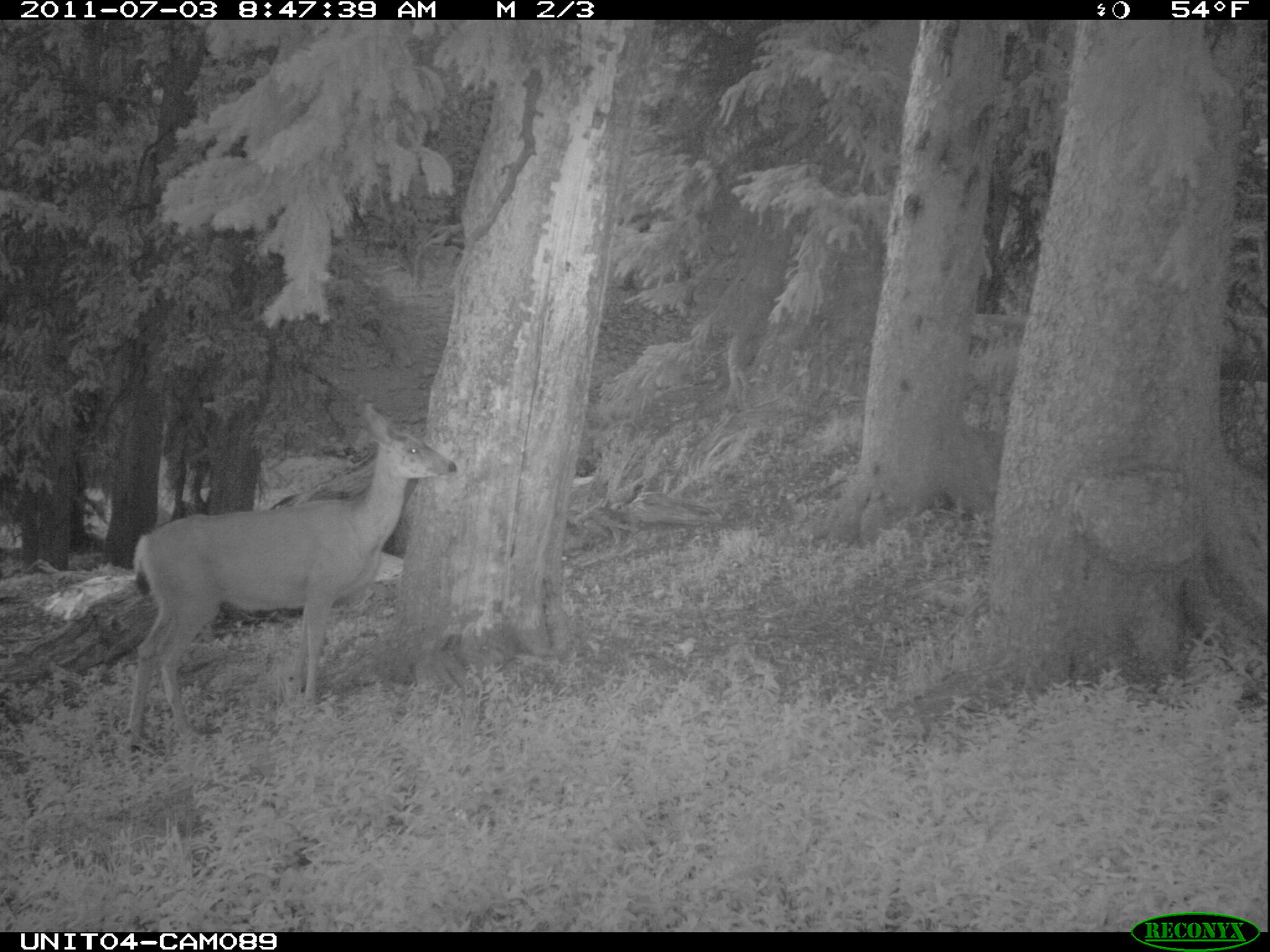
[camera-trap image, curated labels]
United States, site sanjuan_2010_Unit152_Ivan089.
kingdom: Animalia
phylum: Chordata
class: Mammalia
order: Artiodactyla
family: Cervidae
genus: Odocoileus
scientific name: Odocoileus hemionus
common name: mule deer